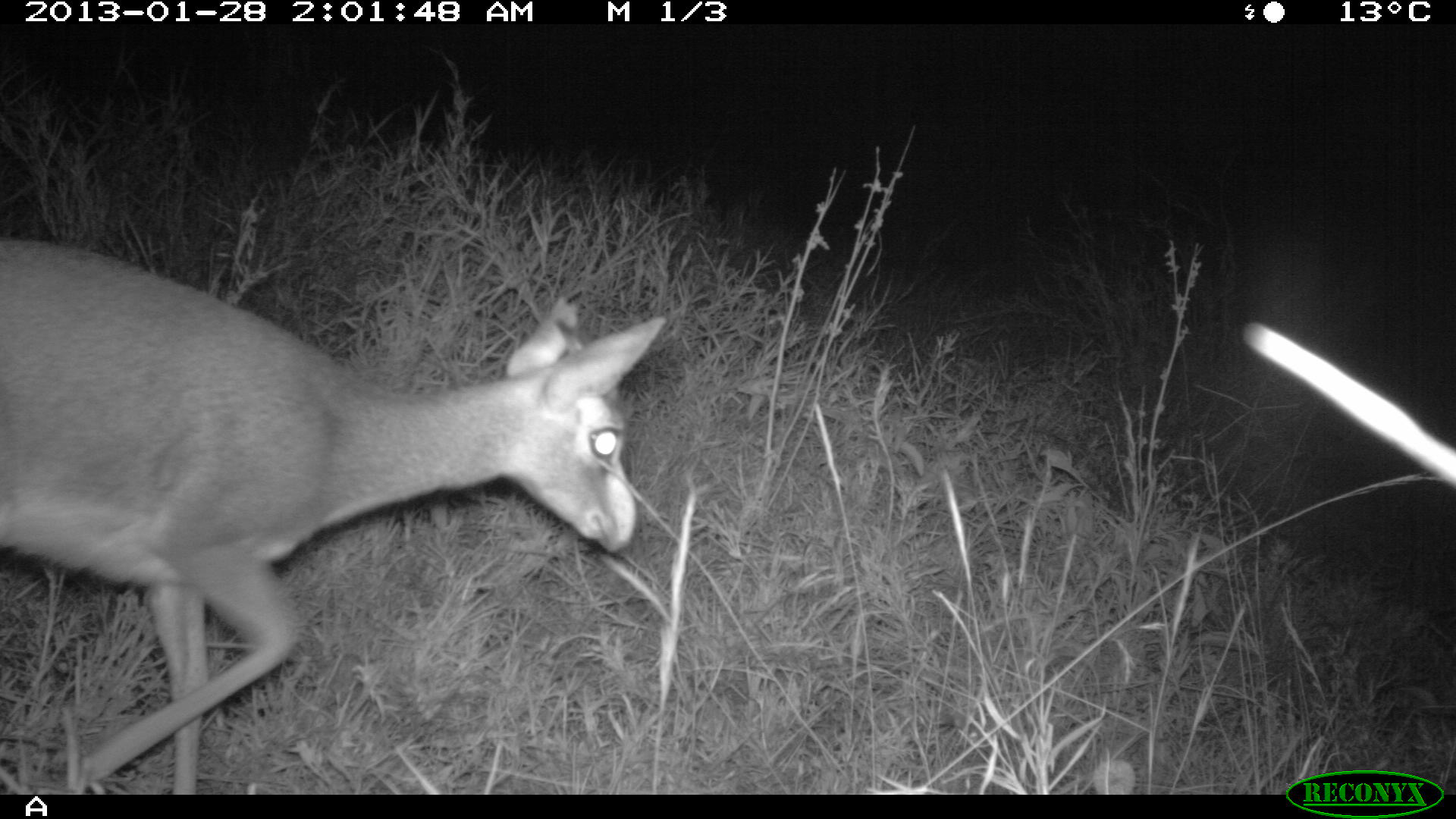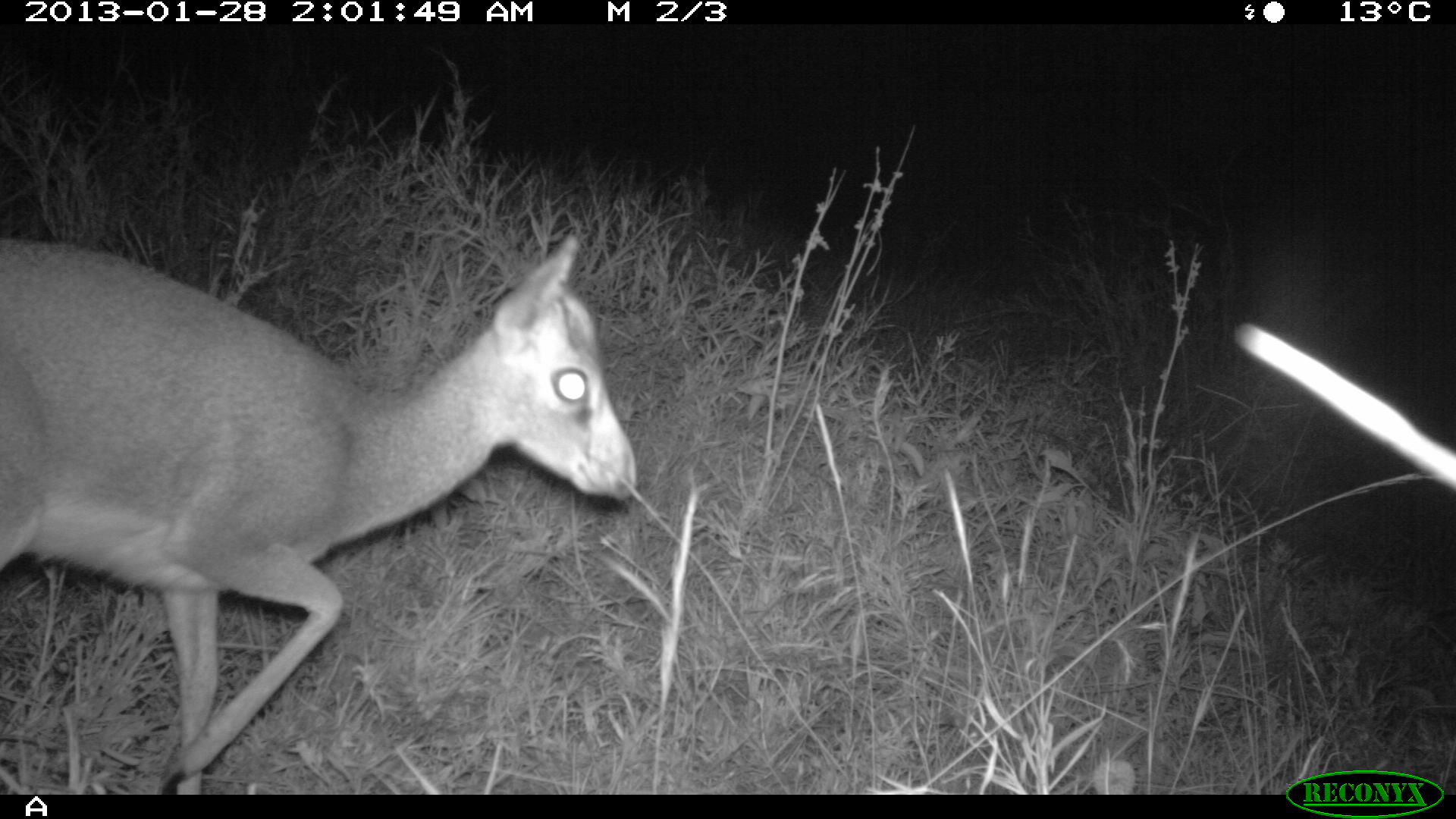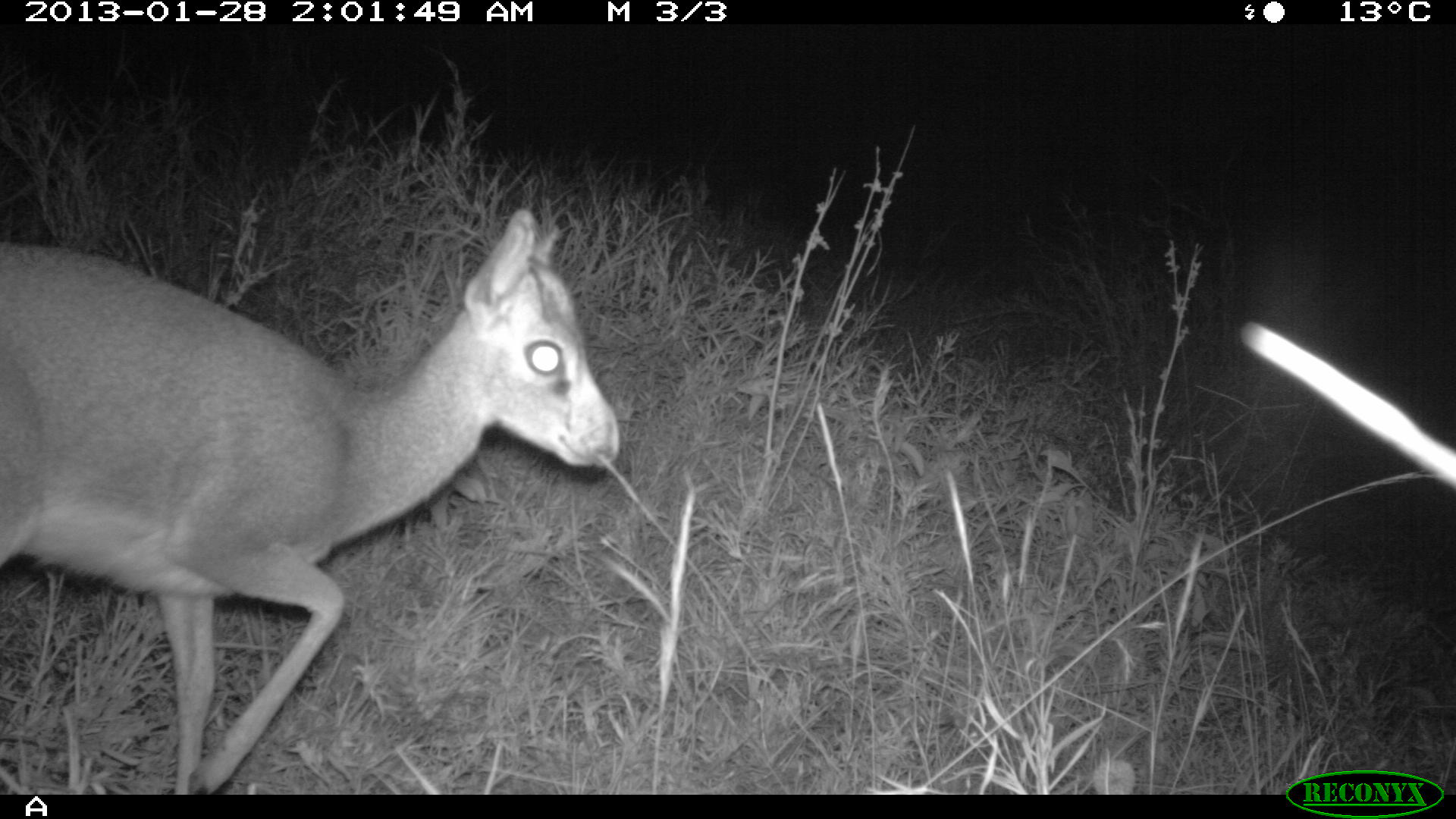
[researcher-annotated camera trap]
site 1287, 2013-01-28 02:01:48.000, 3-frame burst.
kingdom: Animalia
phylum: Chordata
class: Mammalia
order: Artiodactyla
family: Bovidae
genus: Madoqua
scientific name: Madoqua guentheri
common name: günther's dik-dik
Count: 1.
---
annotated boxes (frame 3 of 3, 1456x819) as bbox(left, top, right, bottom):
madoqua guentheri: bbox(0, 212, 620, 789)